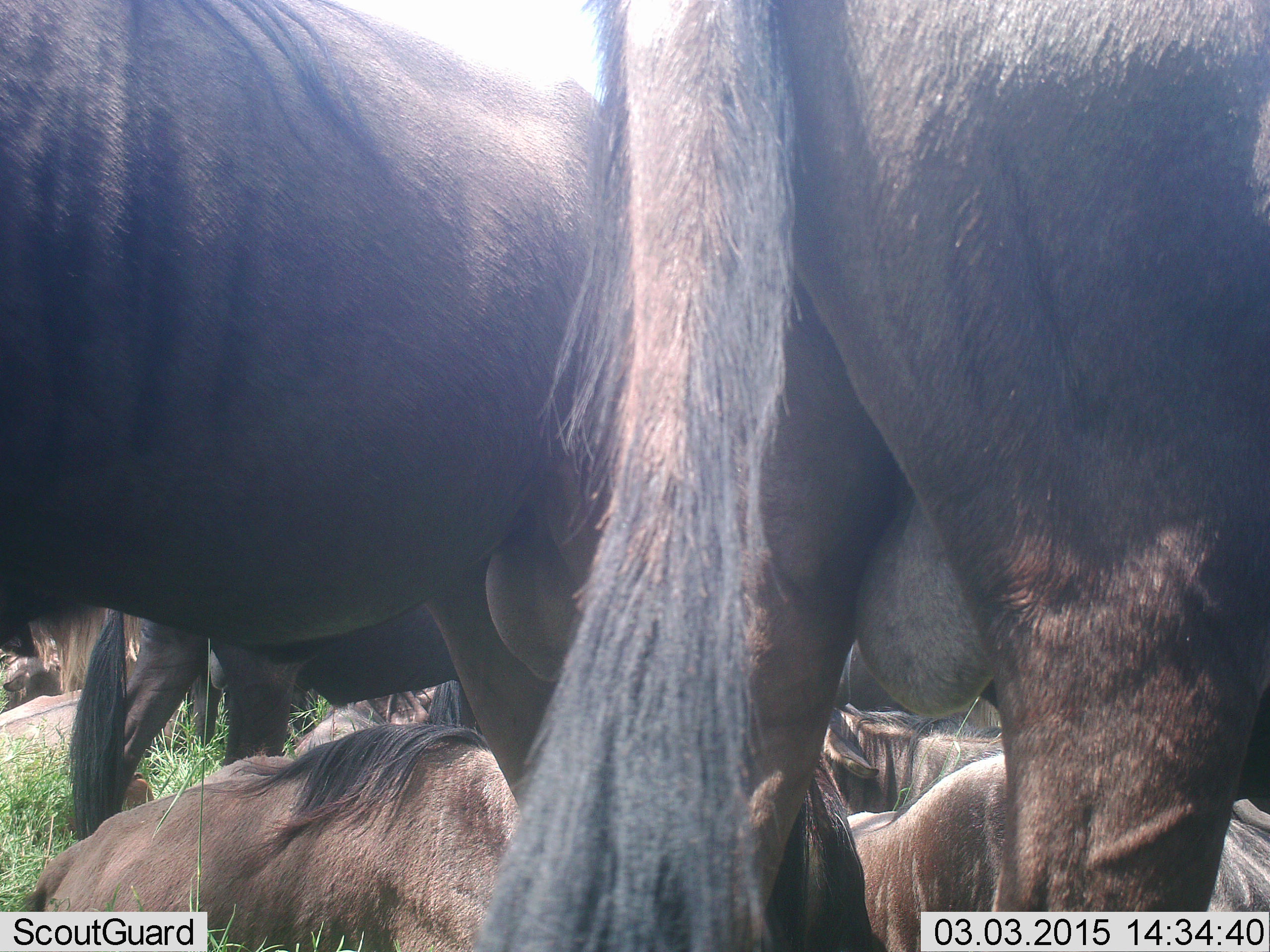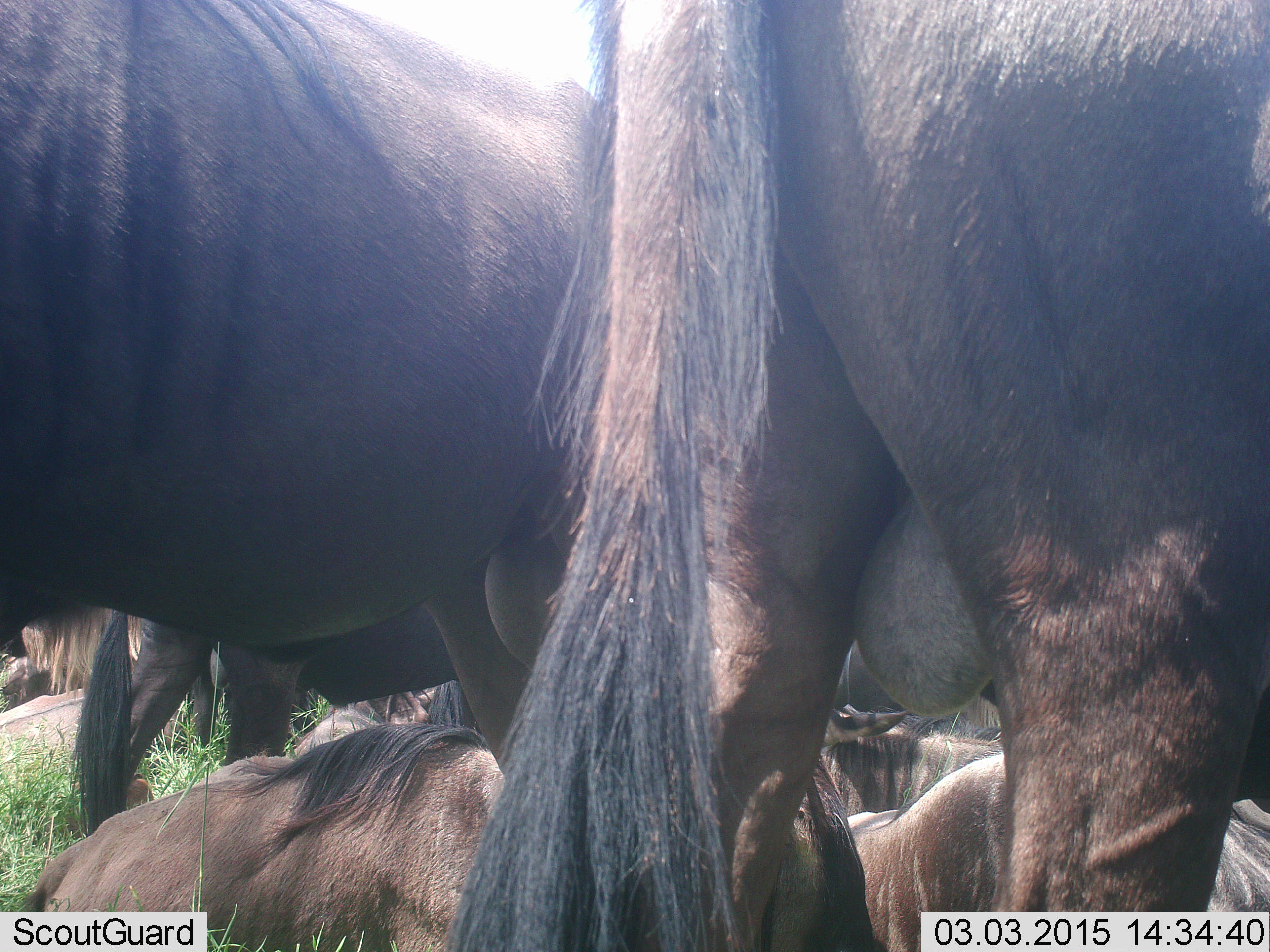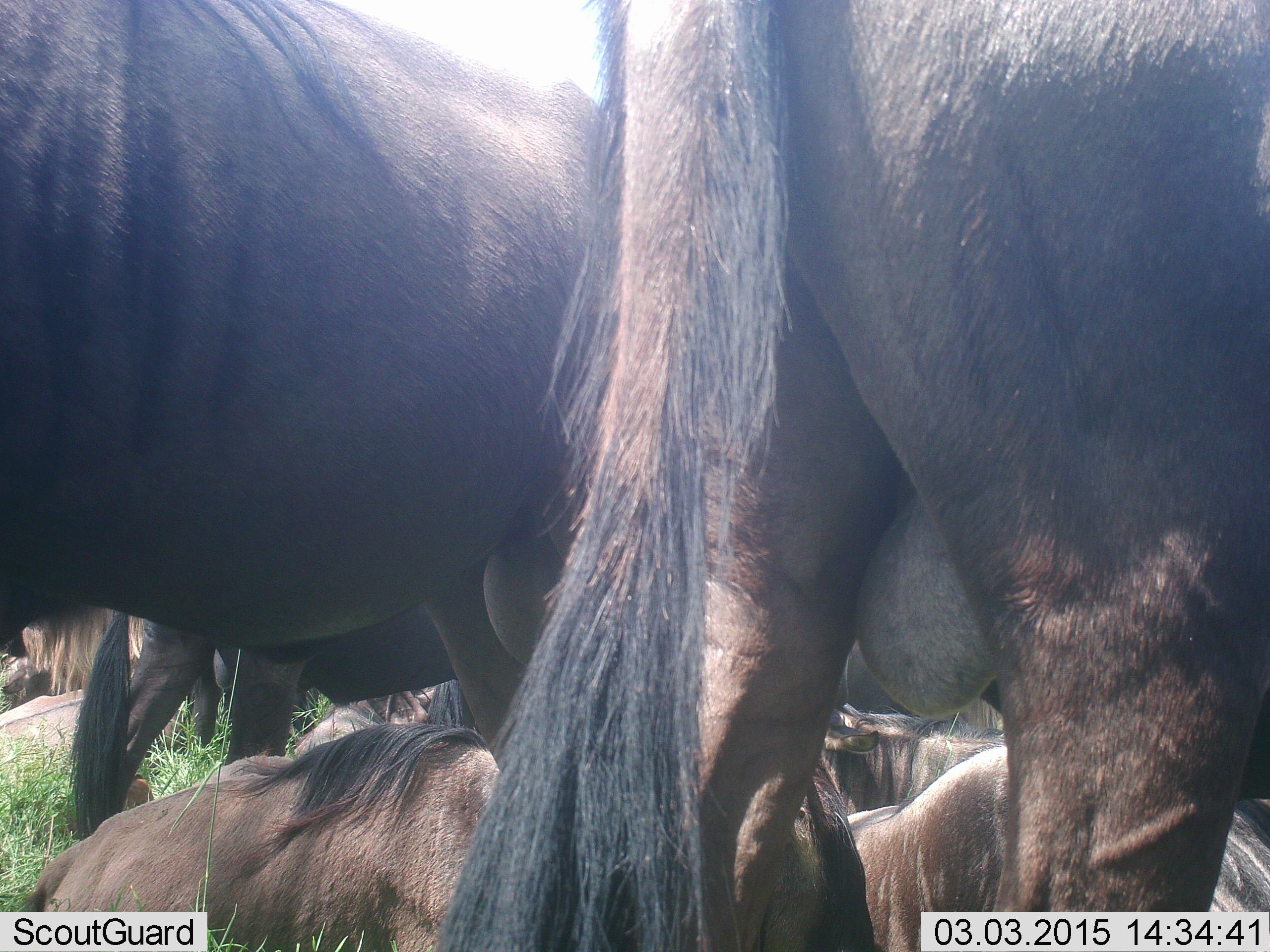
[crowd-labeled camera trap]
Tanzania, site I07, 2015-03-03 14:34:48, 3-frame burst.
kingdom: Animalia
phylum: Chordata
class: Mammalia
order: Artiodactyla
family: Bovidae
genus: Connochaetes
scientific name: Connochaetes taurinus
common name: blue wildebeest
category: wildebeest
Wildebeest (blue wildebeest) (Connochaetes taurinus), count 7. Behavior (volunteer vote fractions): standing 90%, resting 100%, moving 0%, interacting 20%. Young present (vote fraction): 0%. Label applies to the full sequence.